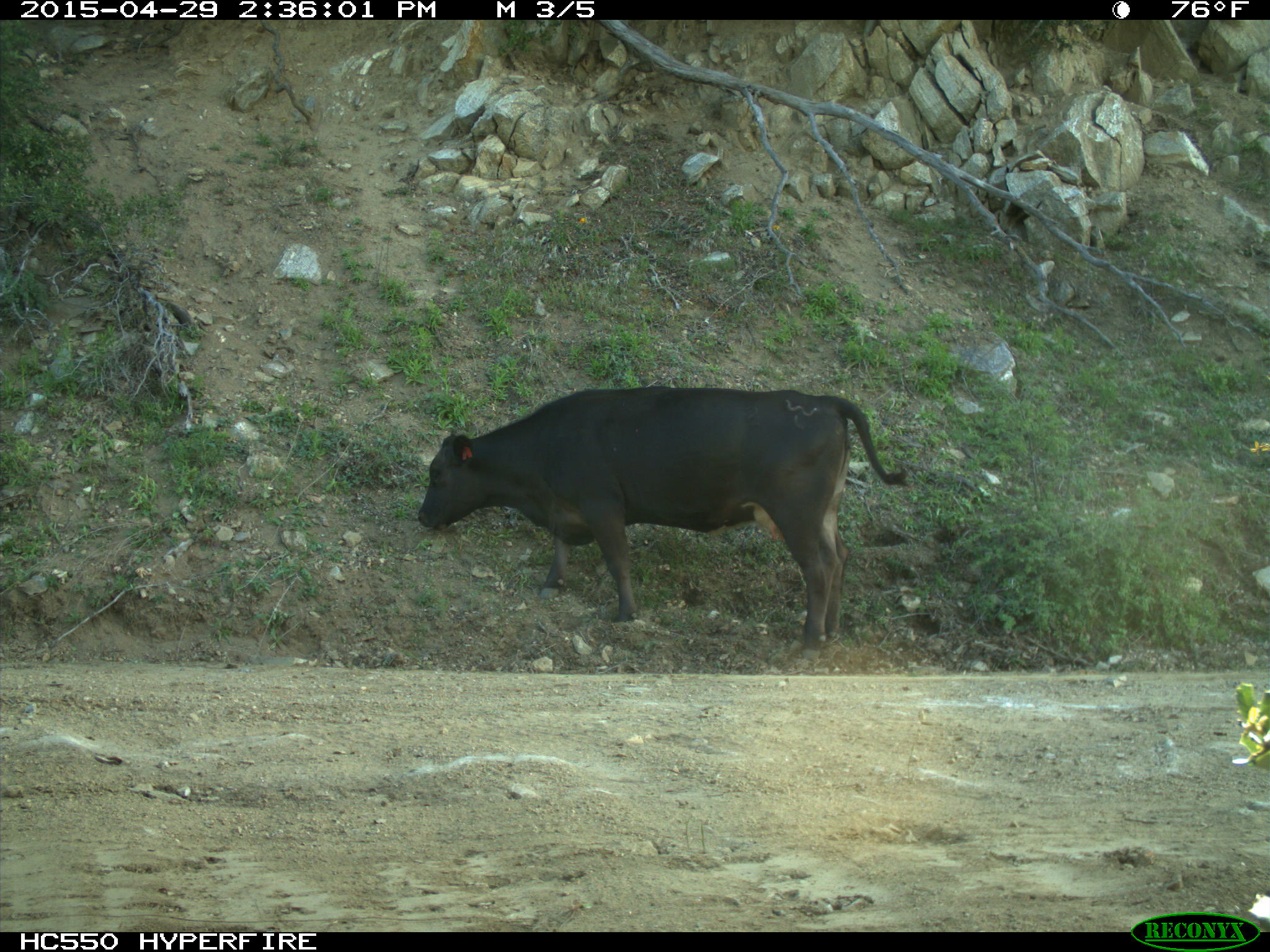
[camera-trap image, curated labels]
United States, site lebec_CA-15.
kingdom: Animalia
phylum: Chordata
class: Mammalia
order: Artiodactyla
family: Bovidae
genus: Bos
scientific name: Bos taurus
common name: domestic cow